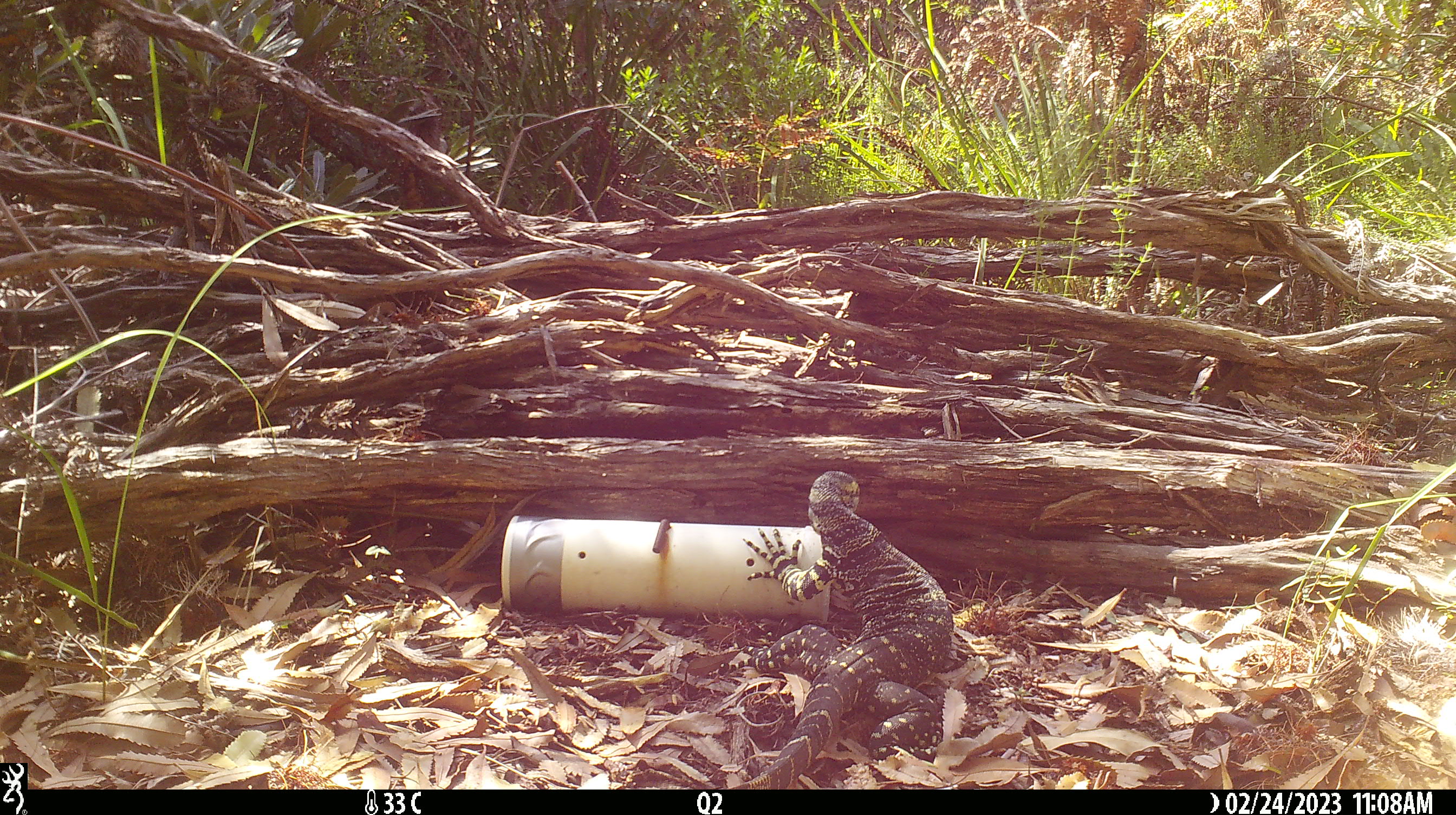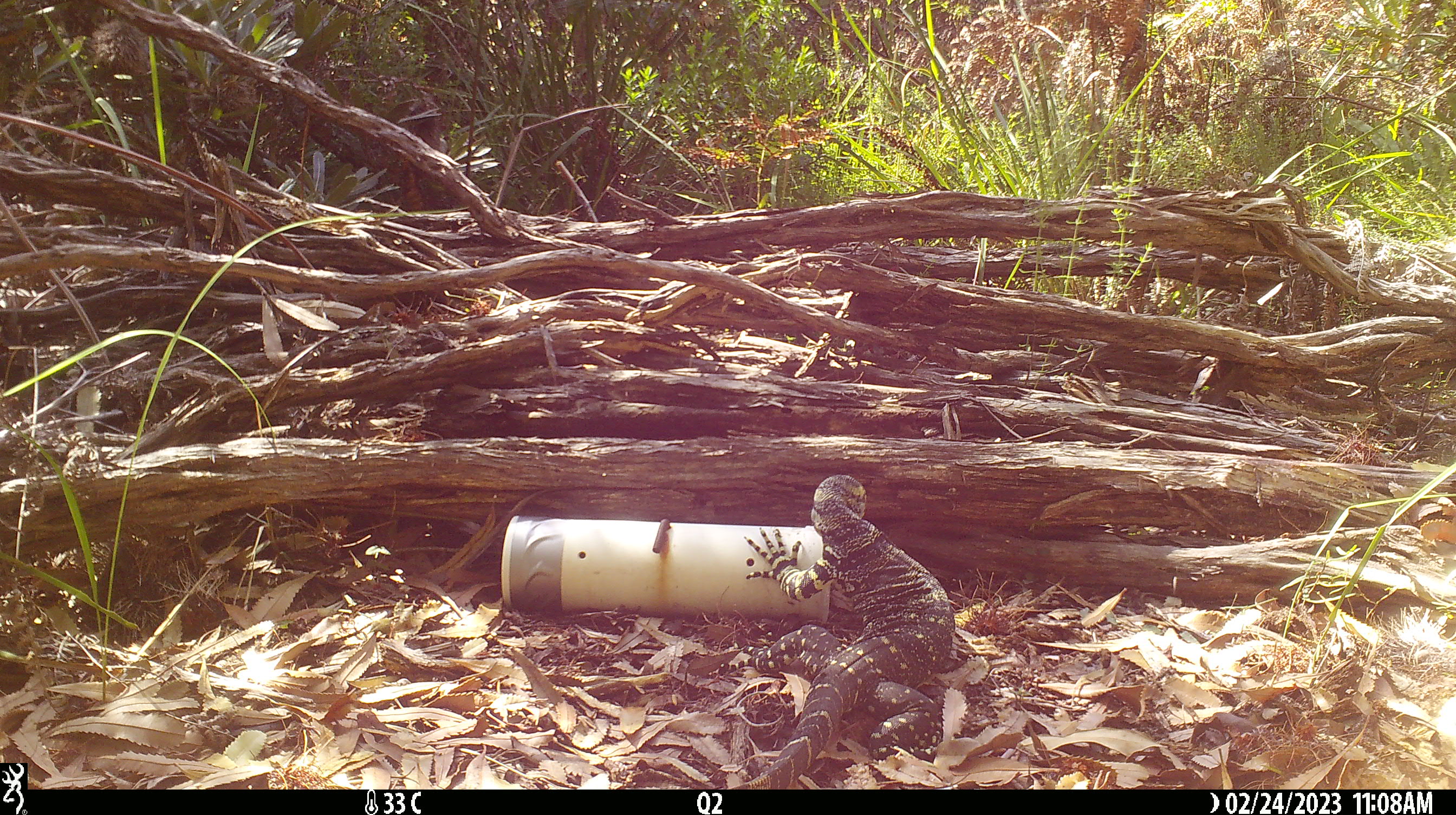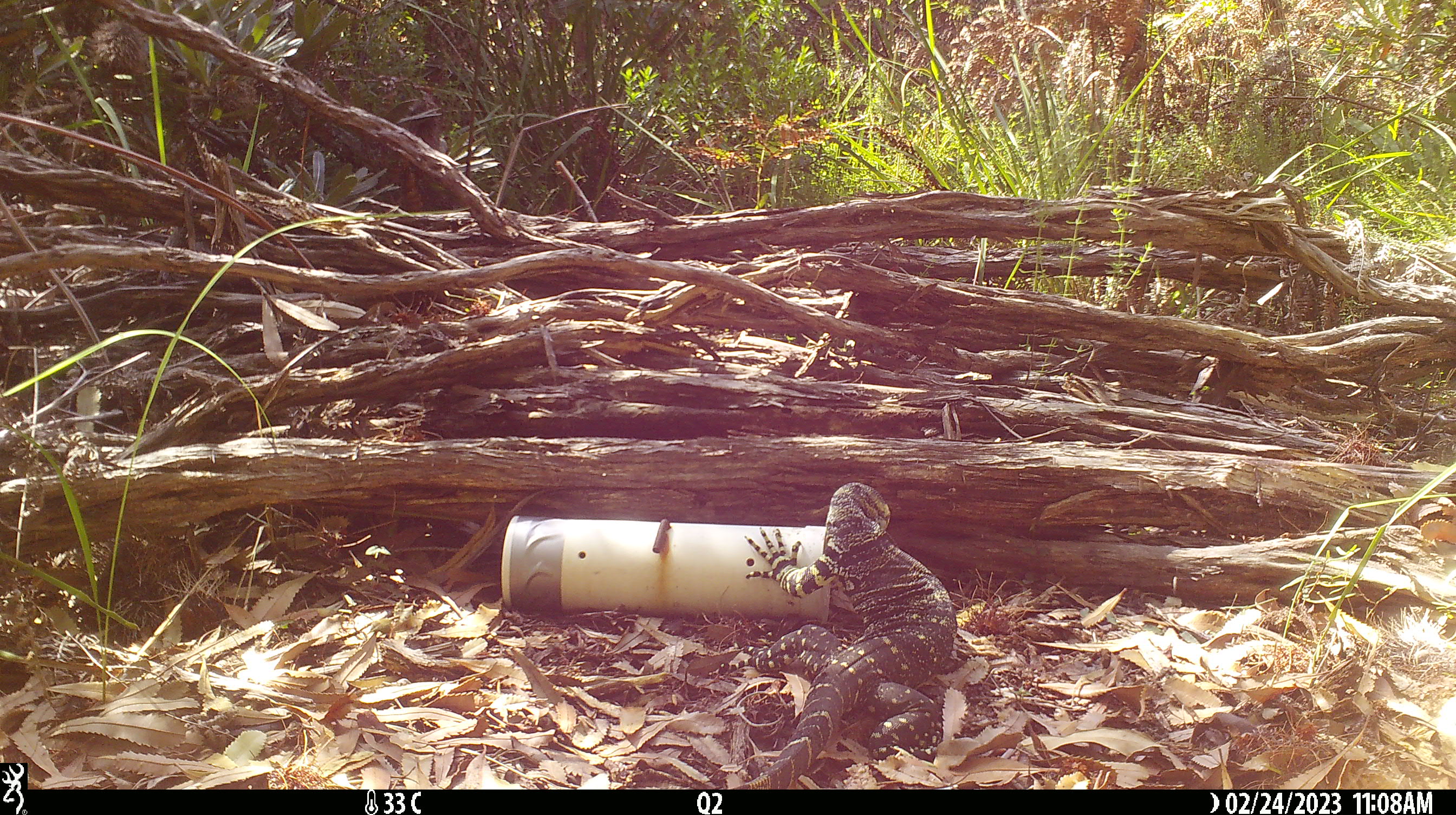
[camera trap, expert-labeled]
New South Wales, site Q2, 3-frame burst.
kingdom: Animalia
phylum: Chordata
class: Reptilia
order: Squamata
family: Varanidae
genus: Varanus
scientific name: Varanus varius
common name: lace monitor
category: goanna